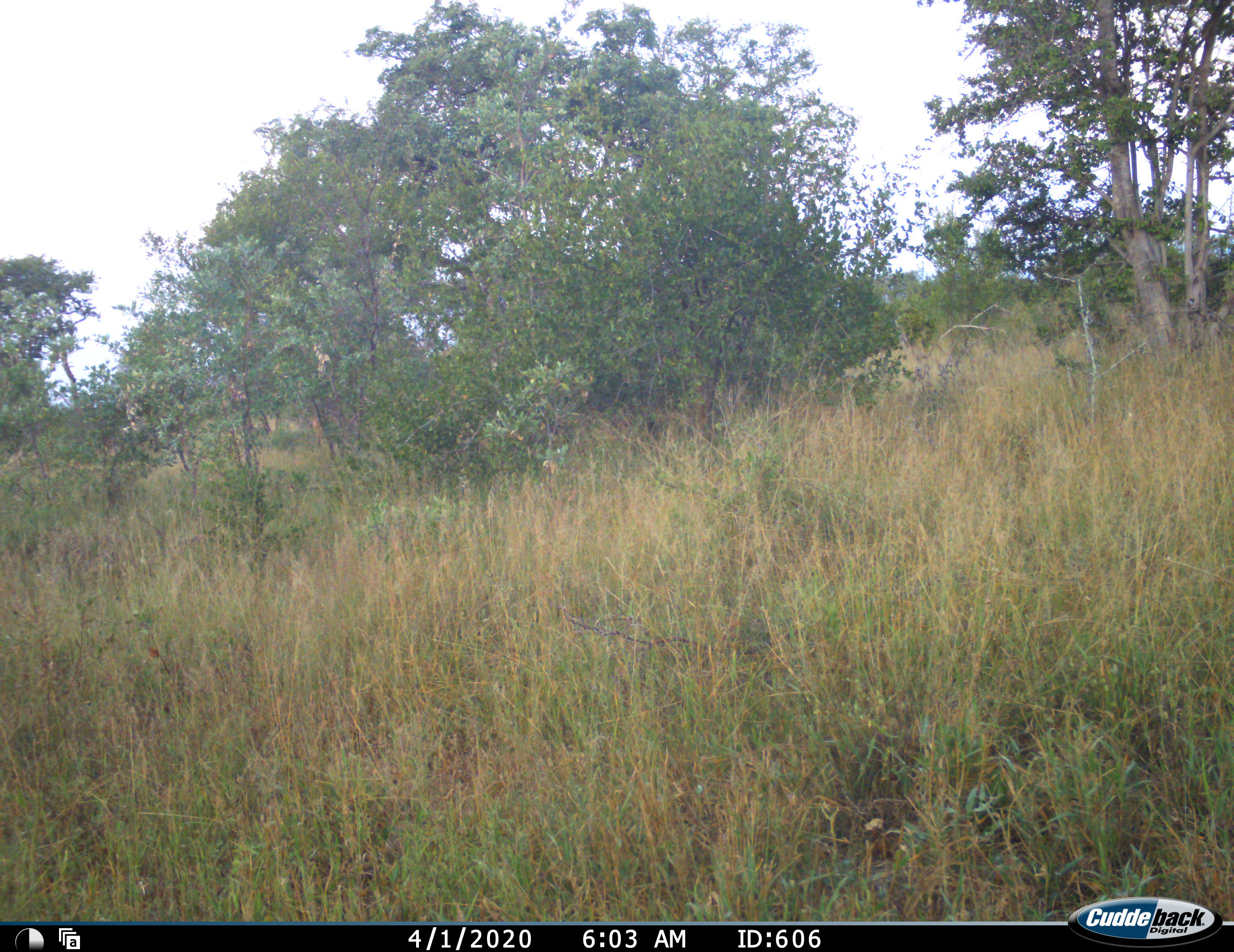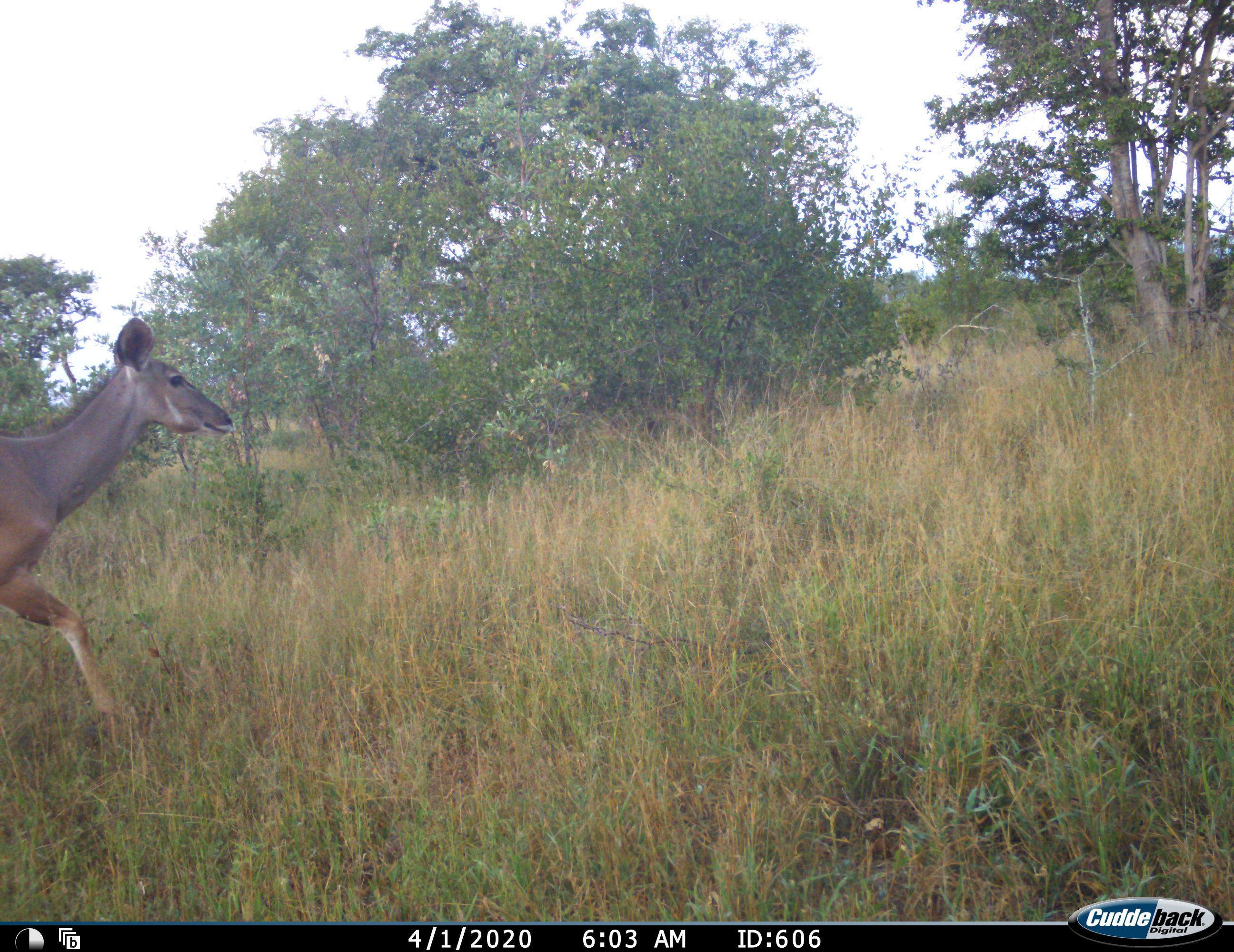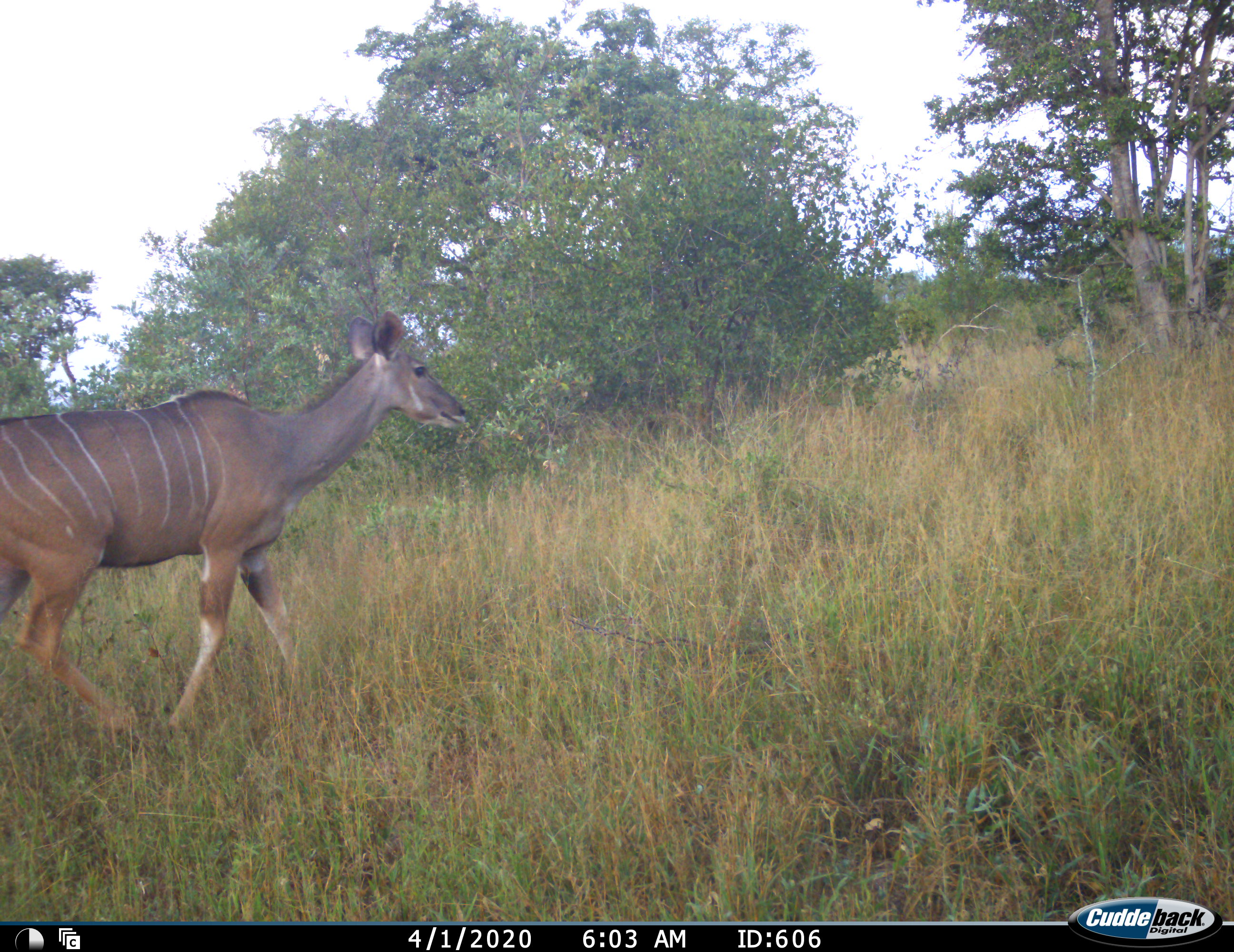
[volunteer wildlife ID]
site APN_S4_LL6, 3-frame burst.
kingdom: Animalia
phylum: Chordata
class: Mammalia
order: Artiodactyla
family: Bovidae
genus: Tragelaphus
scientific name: Tragelaphus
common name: kudu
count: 1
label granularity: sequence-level